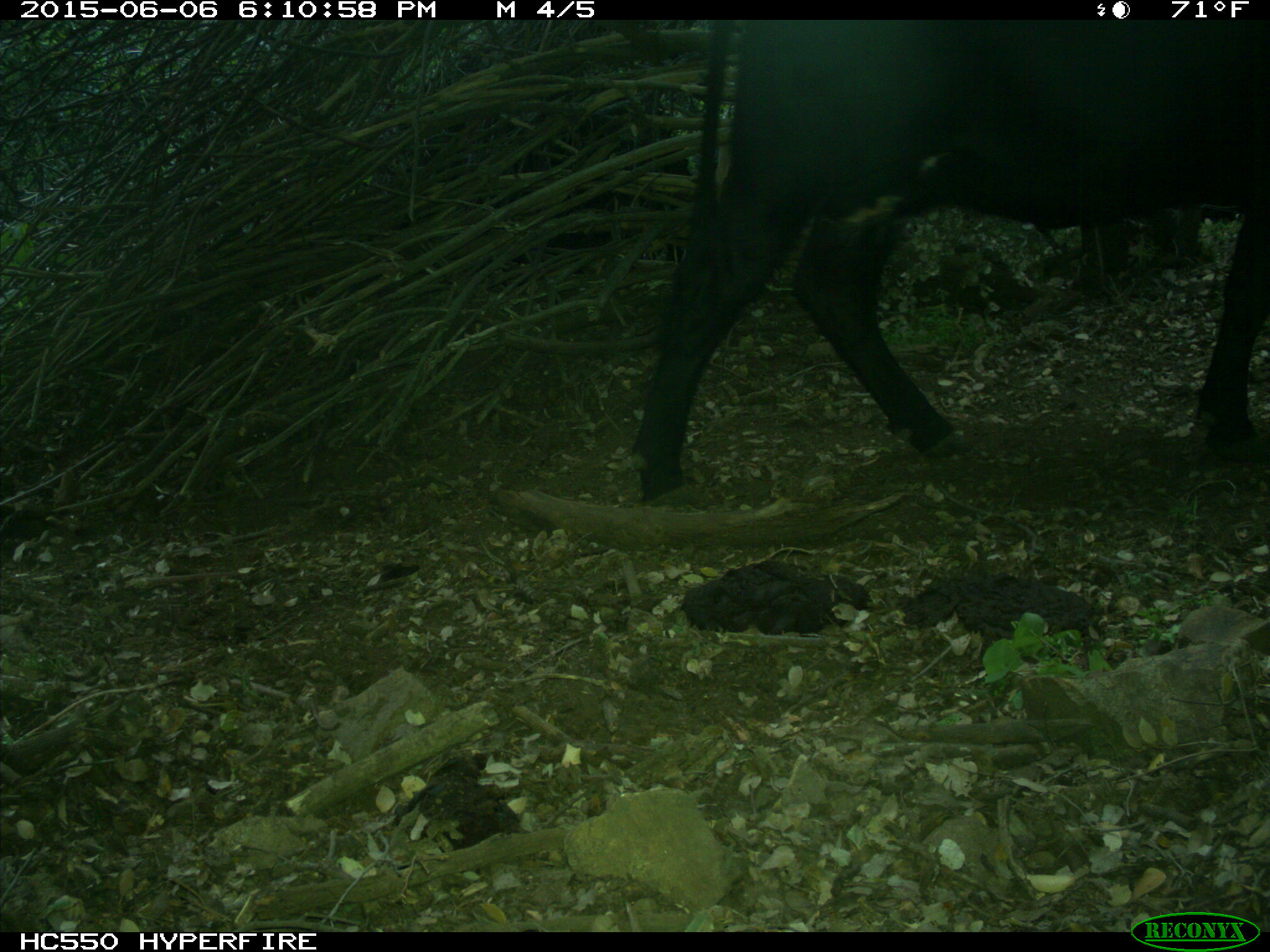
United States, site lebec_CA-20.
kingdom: Animalia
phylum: Chordata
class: Mammalia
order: Artiodactyla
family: Bovidae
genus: Bos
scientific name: Bos taurus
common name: domestic cow